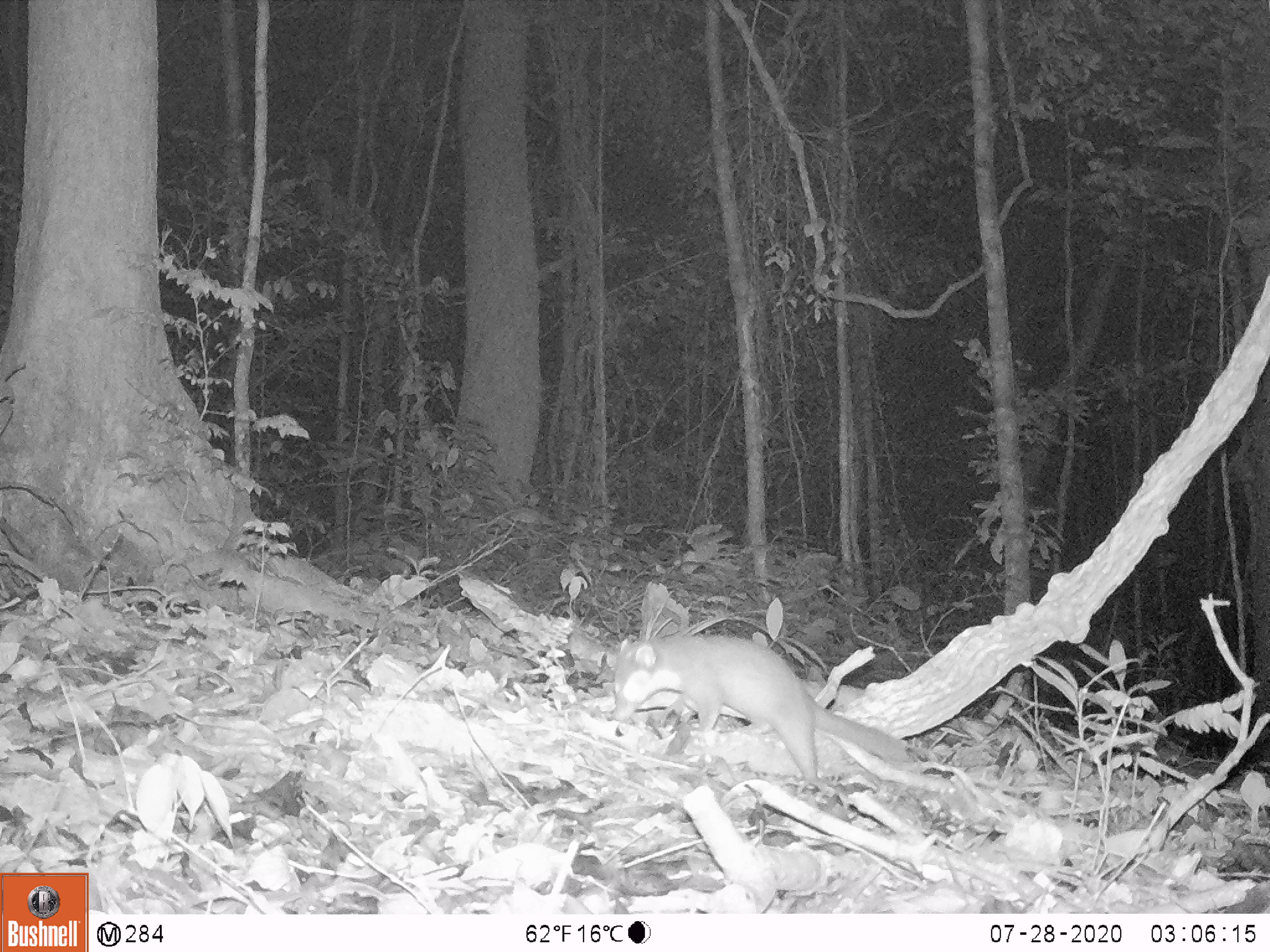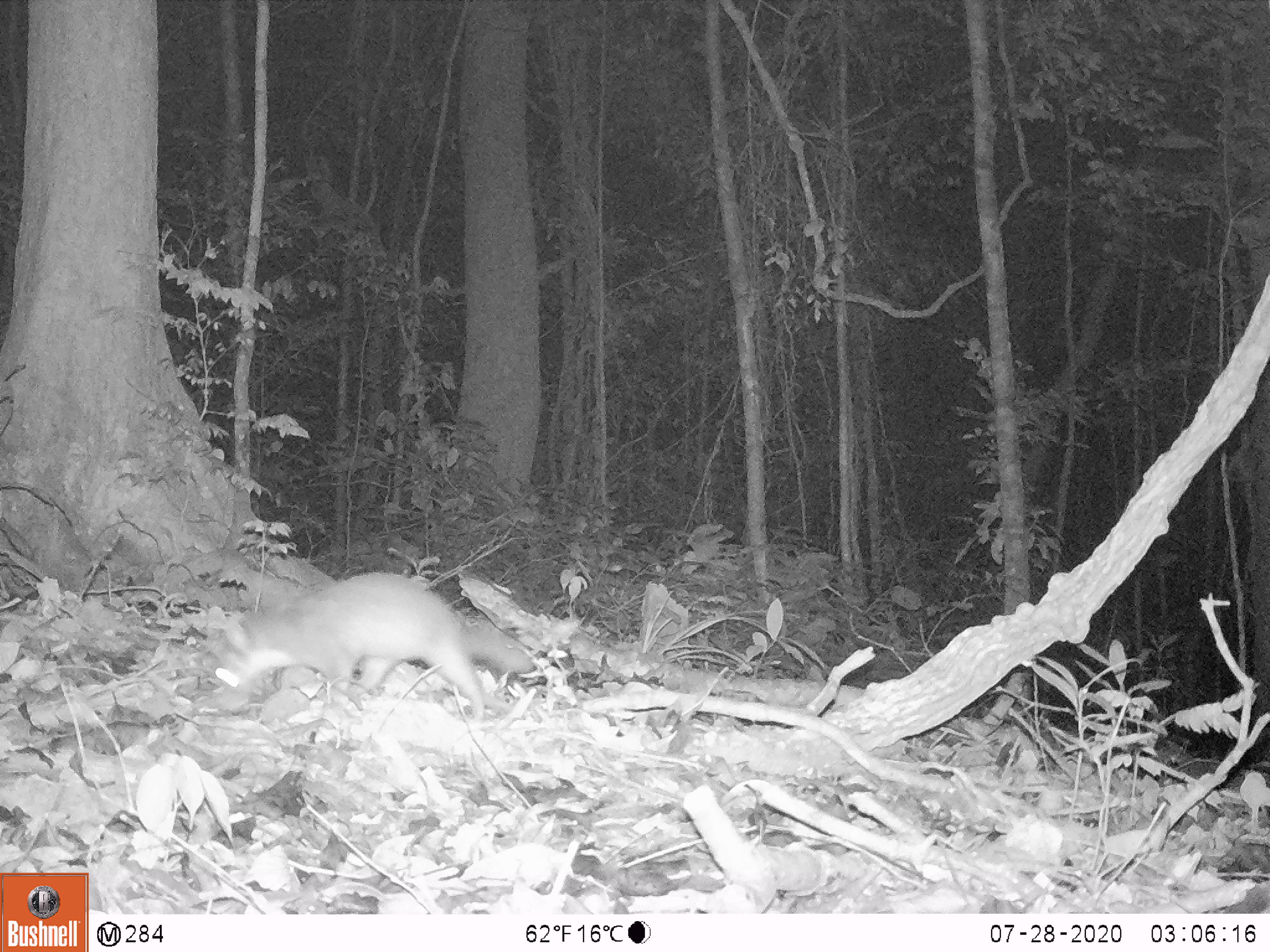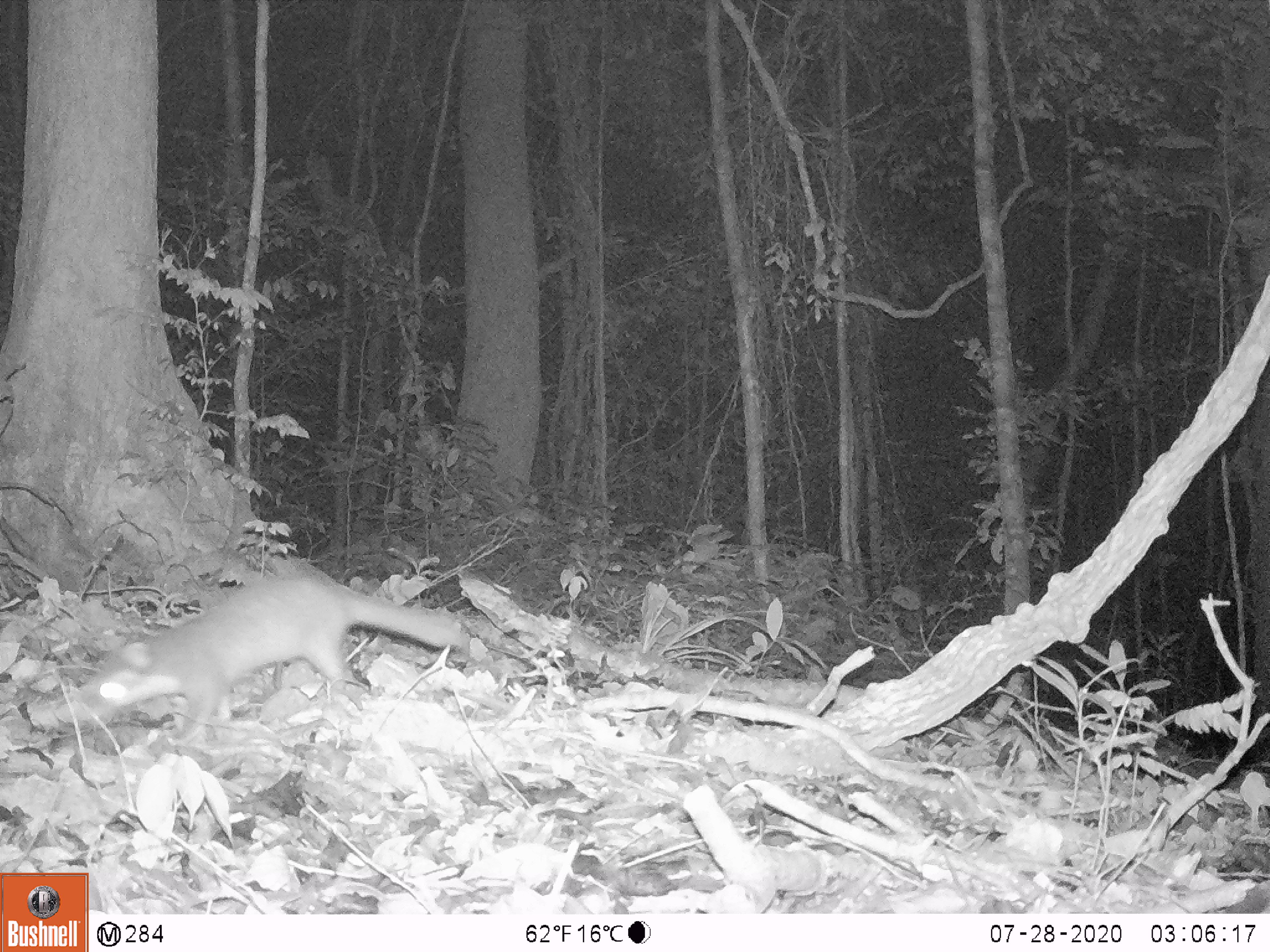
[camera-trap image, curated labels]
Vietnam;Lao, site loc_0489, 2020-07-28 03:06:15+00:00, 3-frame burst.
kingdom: Animalia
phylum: Chordata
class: Mammalia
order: Carnivora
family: Mustelidae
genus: Melogale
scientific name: Melogale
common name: ferret badger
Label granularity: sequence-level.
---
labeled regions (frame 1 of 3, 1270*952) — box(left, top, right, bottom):
ferret badger: box(604, 615, 995, 851)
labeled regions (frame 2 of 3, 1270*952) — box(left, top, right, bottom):
ferret badger: box(206, 561, 533, 722)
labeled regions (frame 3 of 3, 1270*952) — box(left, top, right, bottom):
ferret badger: box(48, 549, 480, 740)